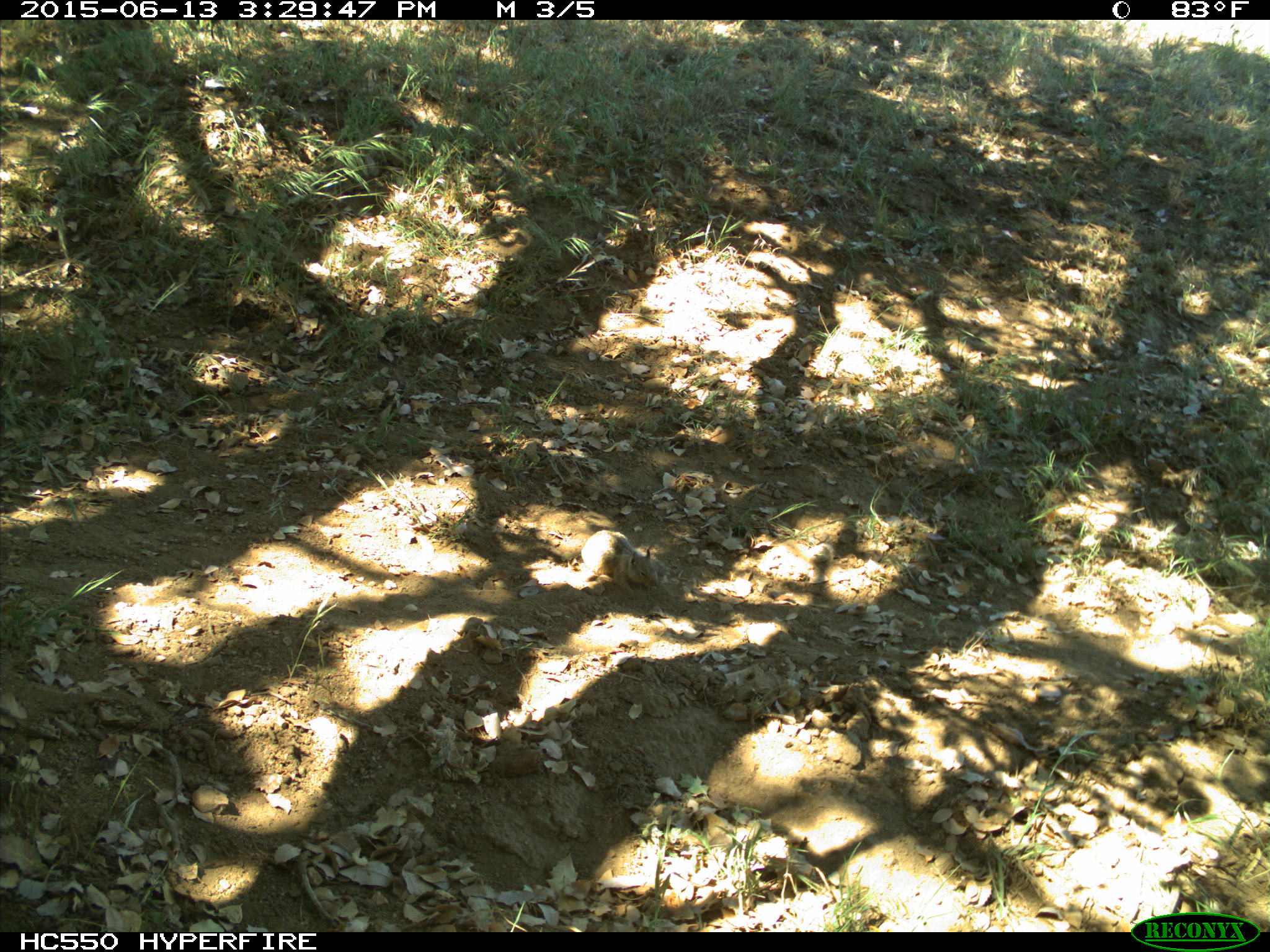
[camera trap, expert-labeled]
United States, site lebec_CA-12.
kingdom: Animalia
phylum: Chordata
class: Mammalia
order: Rodentia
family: Sciuridae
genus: Otospermophilus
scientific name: Otospermophilus beecheyi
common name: california ground squirrel